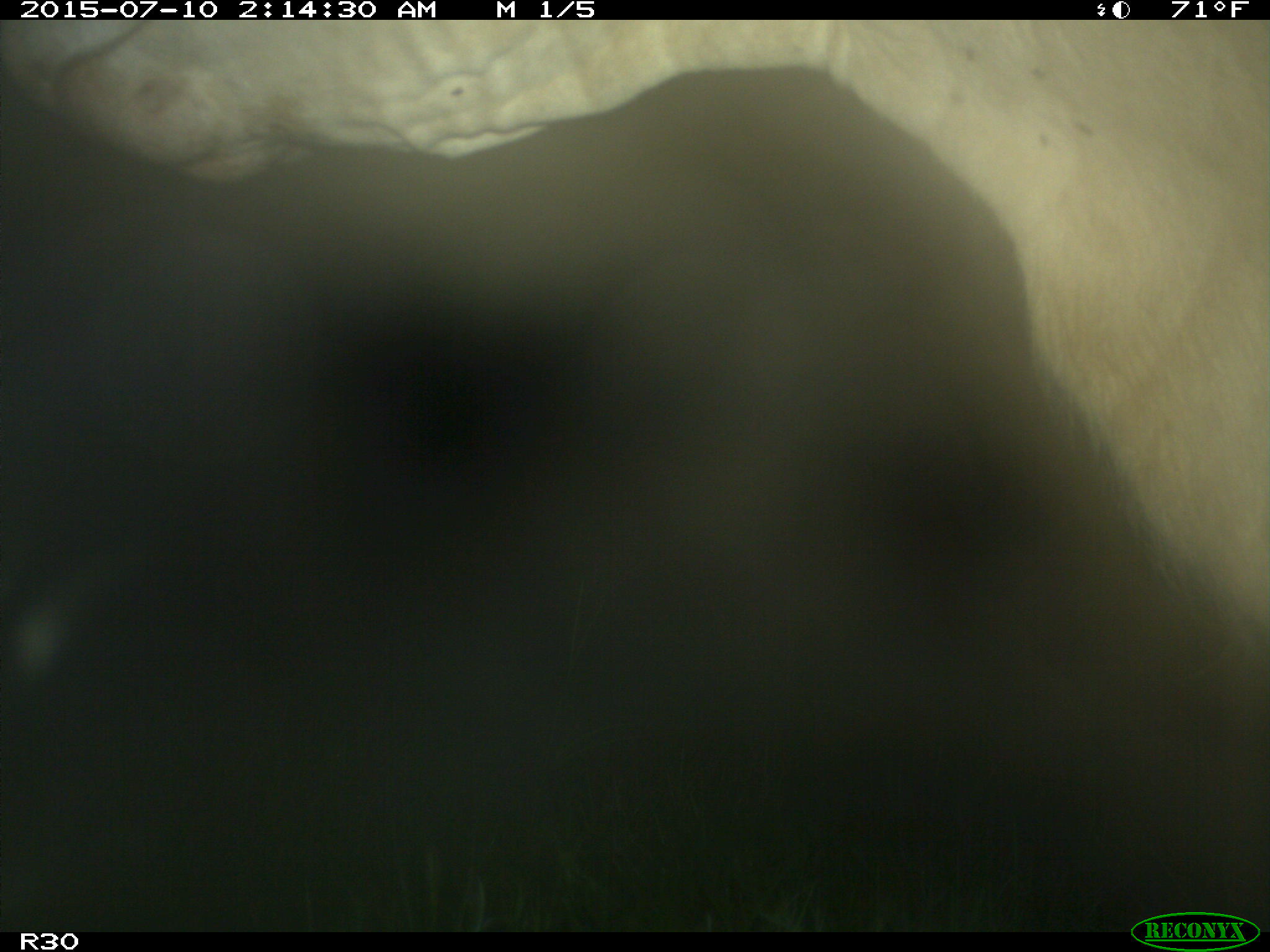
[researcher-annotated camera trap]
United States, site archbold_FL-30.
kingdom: Animalia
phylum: Chordata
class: Mammalia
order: Artiodactyla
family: Bovidae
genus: Bos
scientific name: Bos taurus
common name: domestic cow